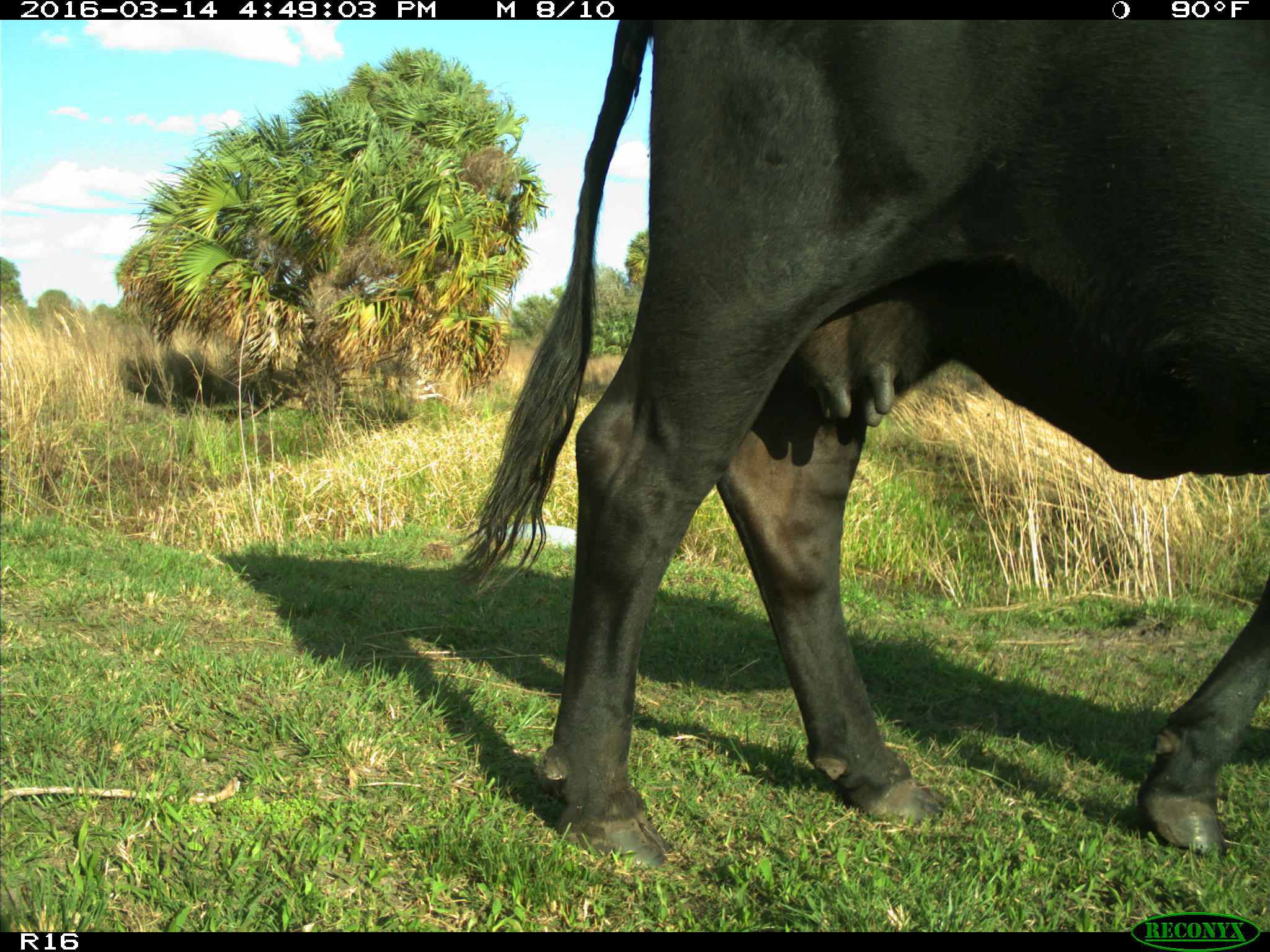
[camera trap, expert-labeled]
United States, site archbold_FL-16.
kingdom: Animalia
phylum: Chordata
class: Mammalia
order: Artiodactyla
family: Bovidae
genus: Bos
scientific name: Bos taurus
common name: domestic cow